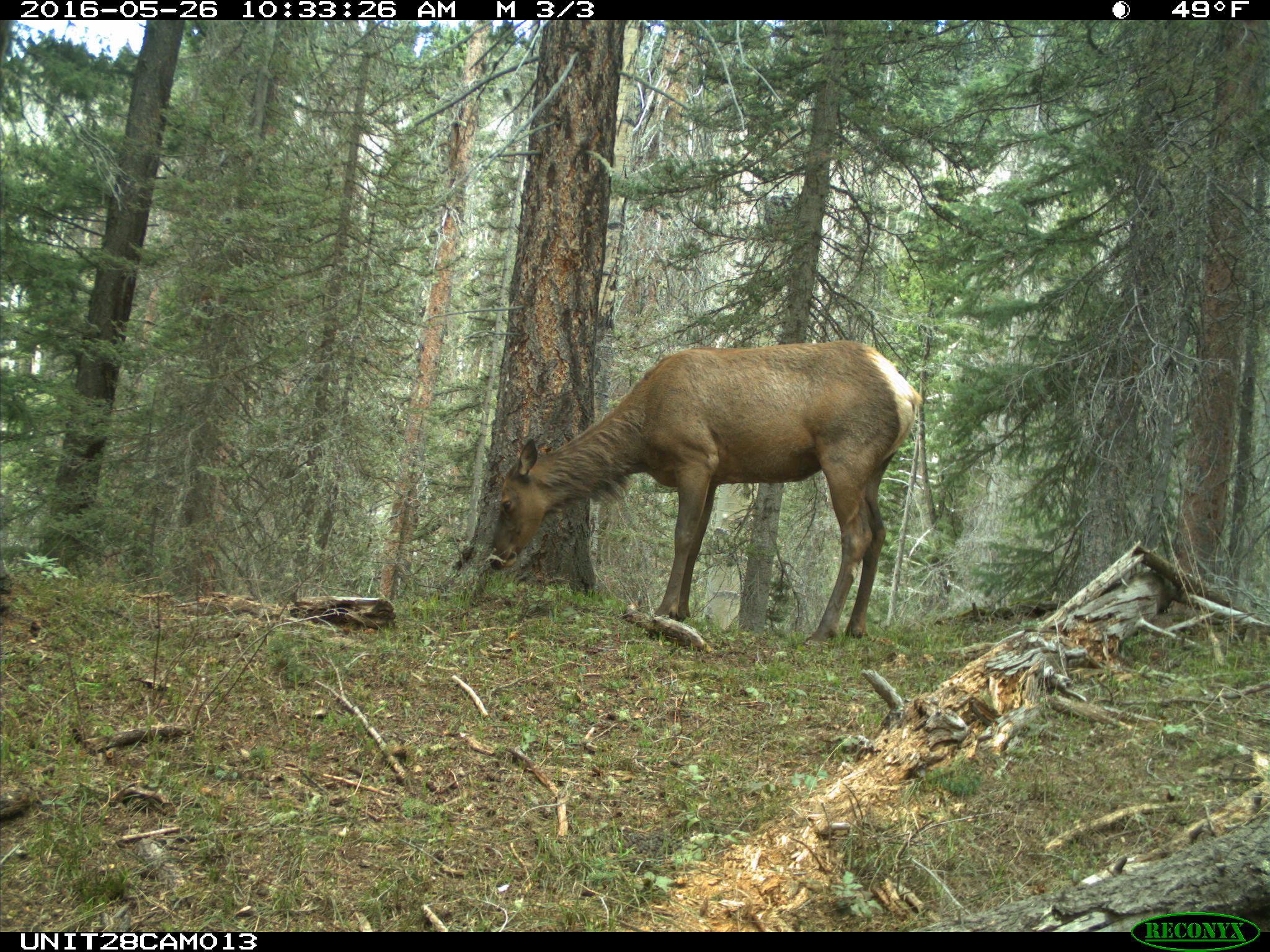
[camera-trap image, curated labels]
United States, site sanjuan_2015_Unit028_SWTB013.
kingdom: Animalia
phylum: Chordata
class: Mammalia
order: Artiodactyla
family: Cervidae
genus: Cervus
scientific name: Cervus elaphus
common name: red deer